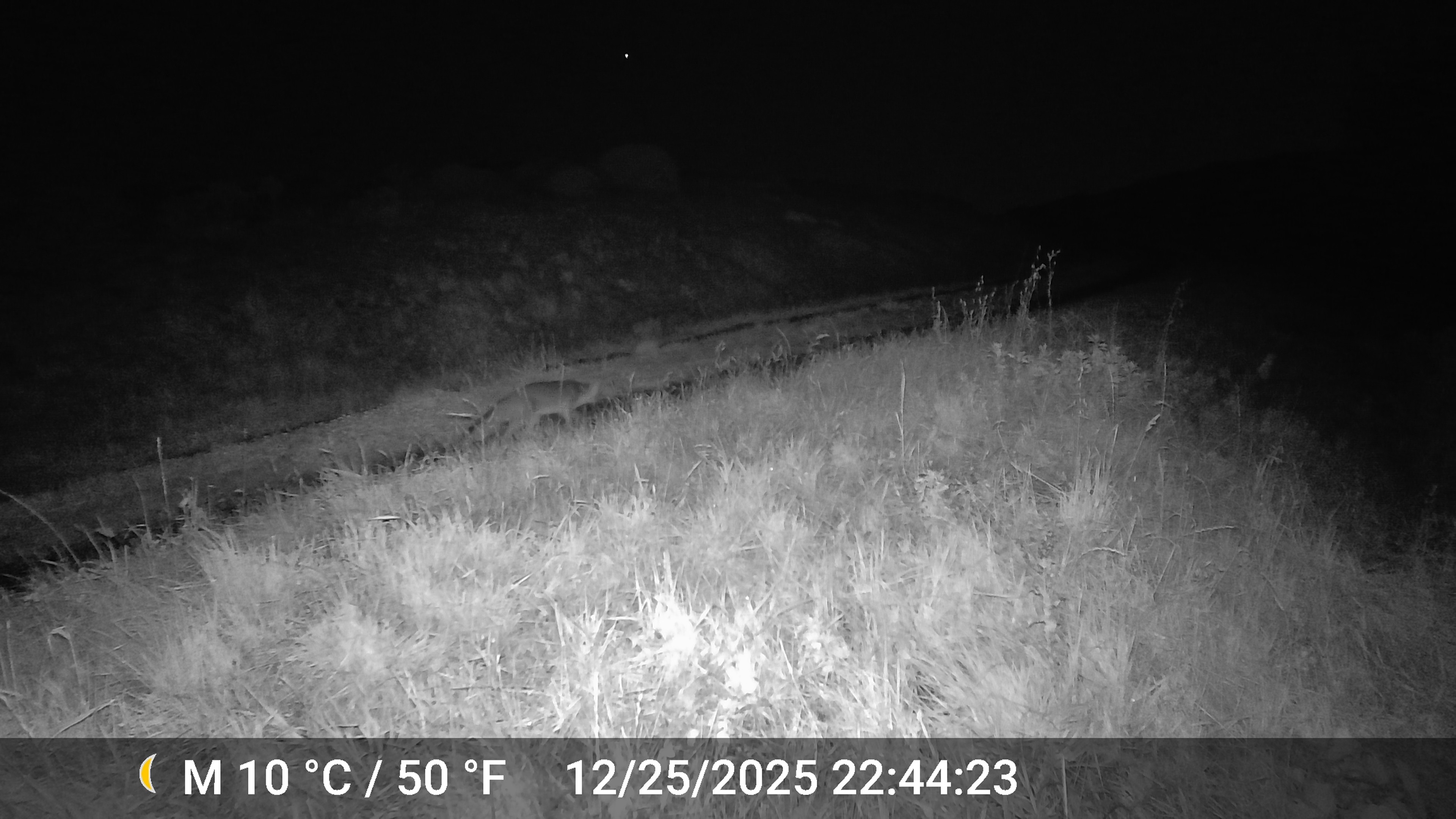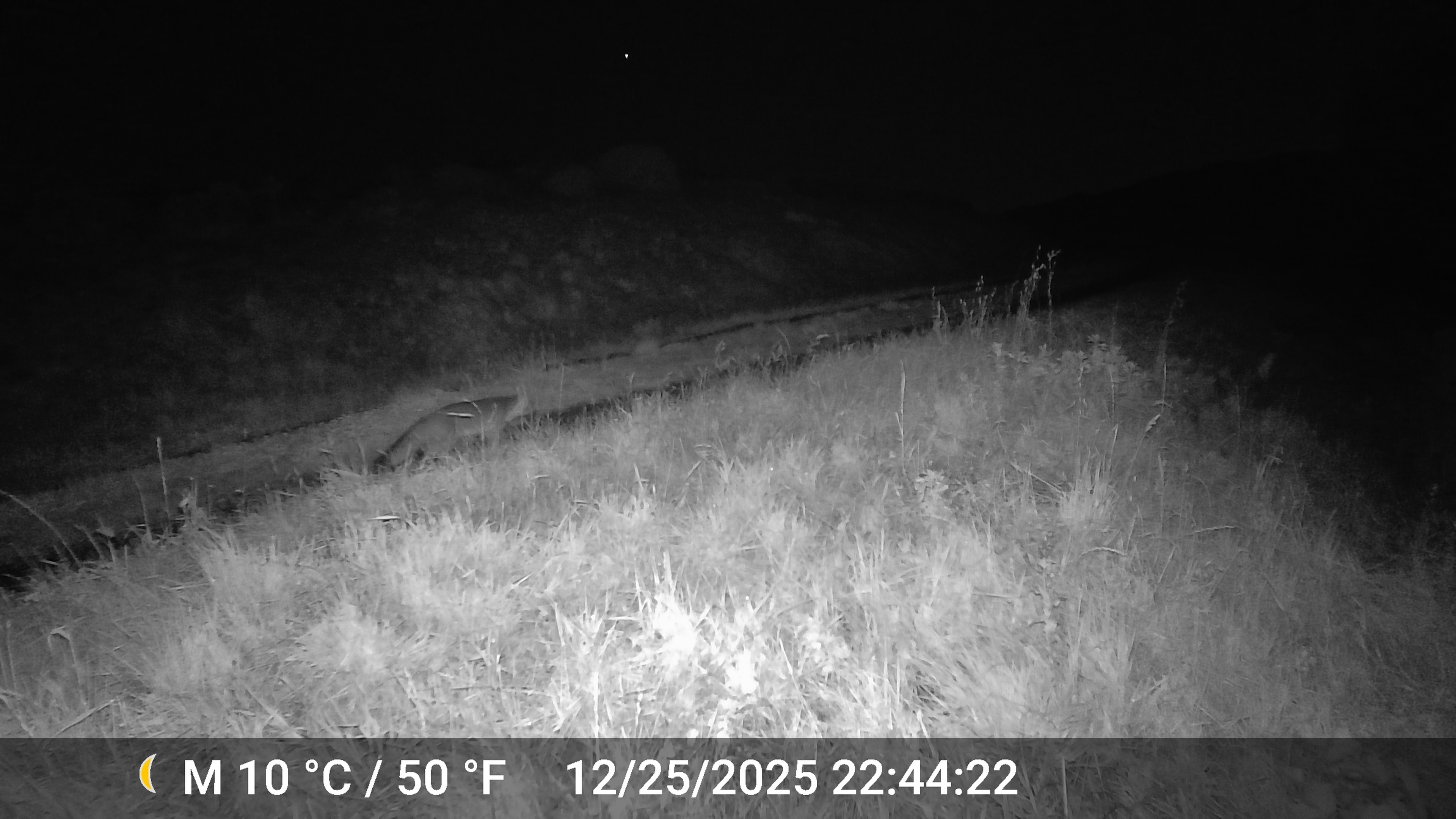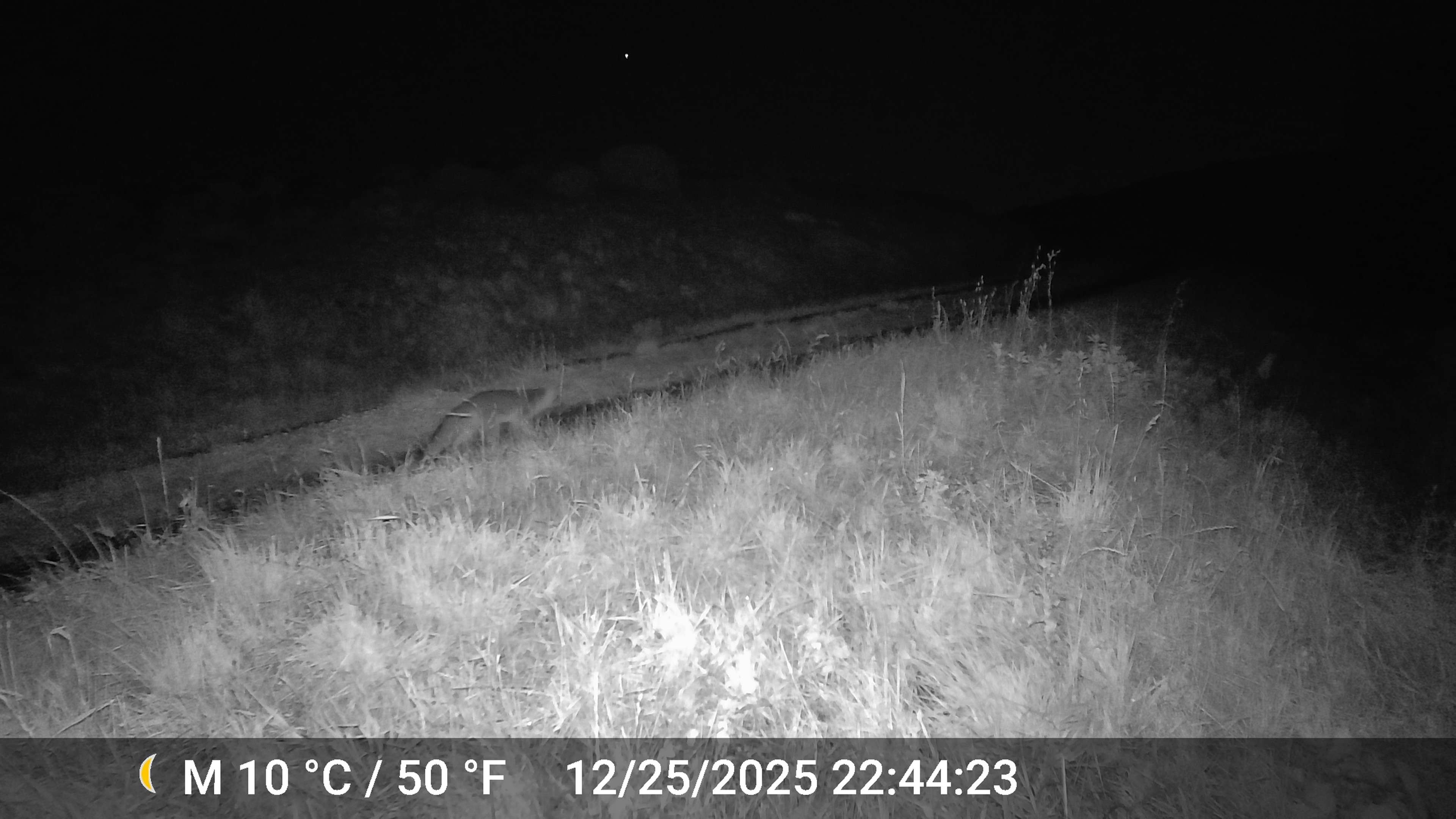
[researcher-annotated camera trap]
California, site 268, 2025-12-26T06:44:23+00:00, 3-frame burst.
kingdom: Animalia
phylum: Chordata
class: Mammalia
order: Carnivora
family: Canidae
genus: Urocyon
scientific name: Urocyon cinereoargenteus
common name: gray fox